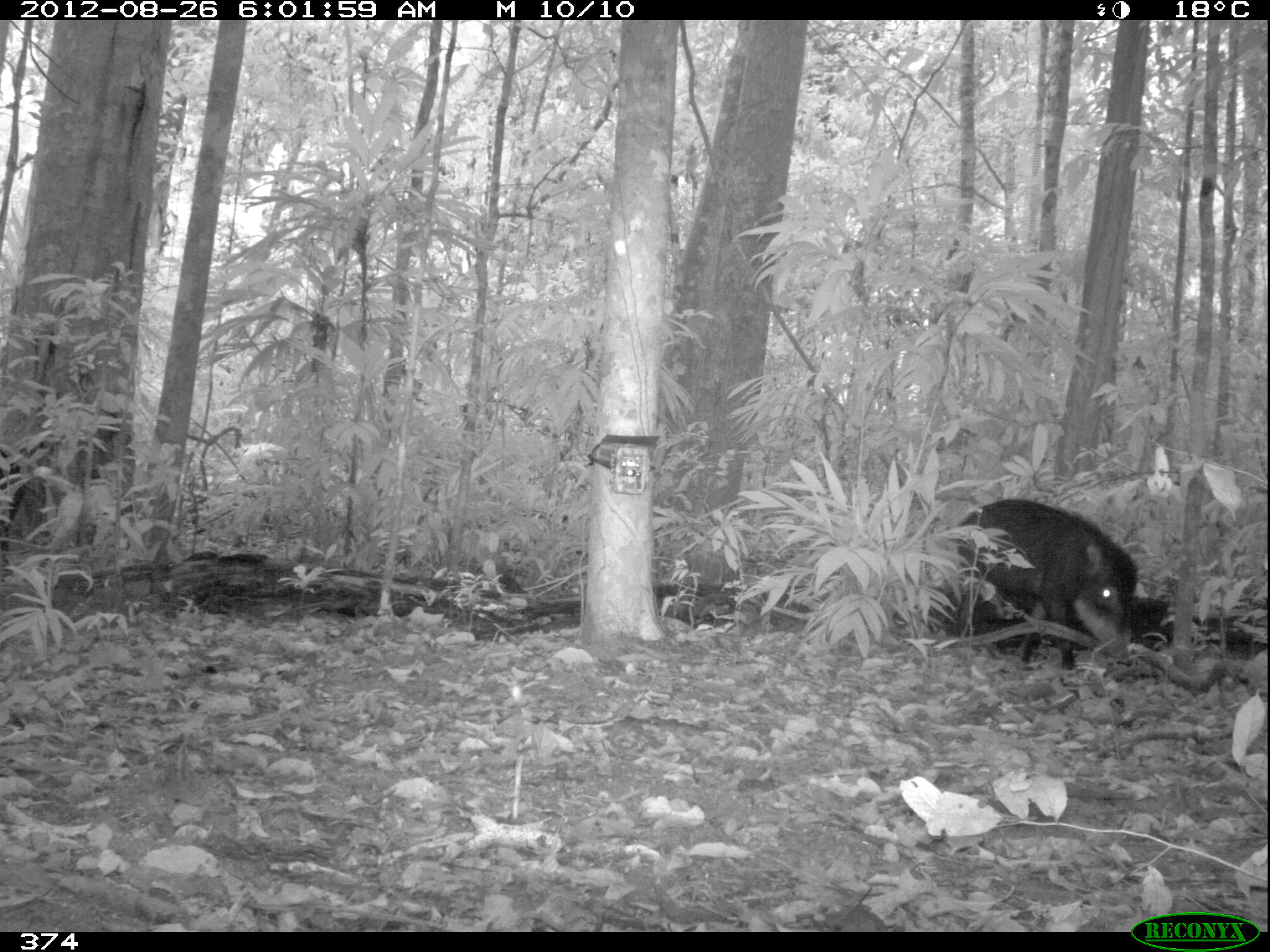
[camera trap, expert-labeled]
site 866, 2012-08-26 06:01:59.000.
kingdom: Animalia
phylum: Chordata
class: Mammalia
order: Artiodactyla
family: Tayassuidae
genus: Tayassu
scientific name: Tayassu pecari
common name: white-lipped peccary